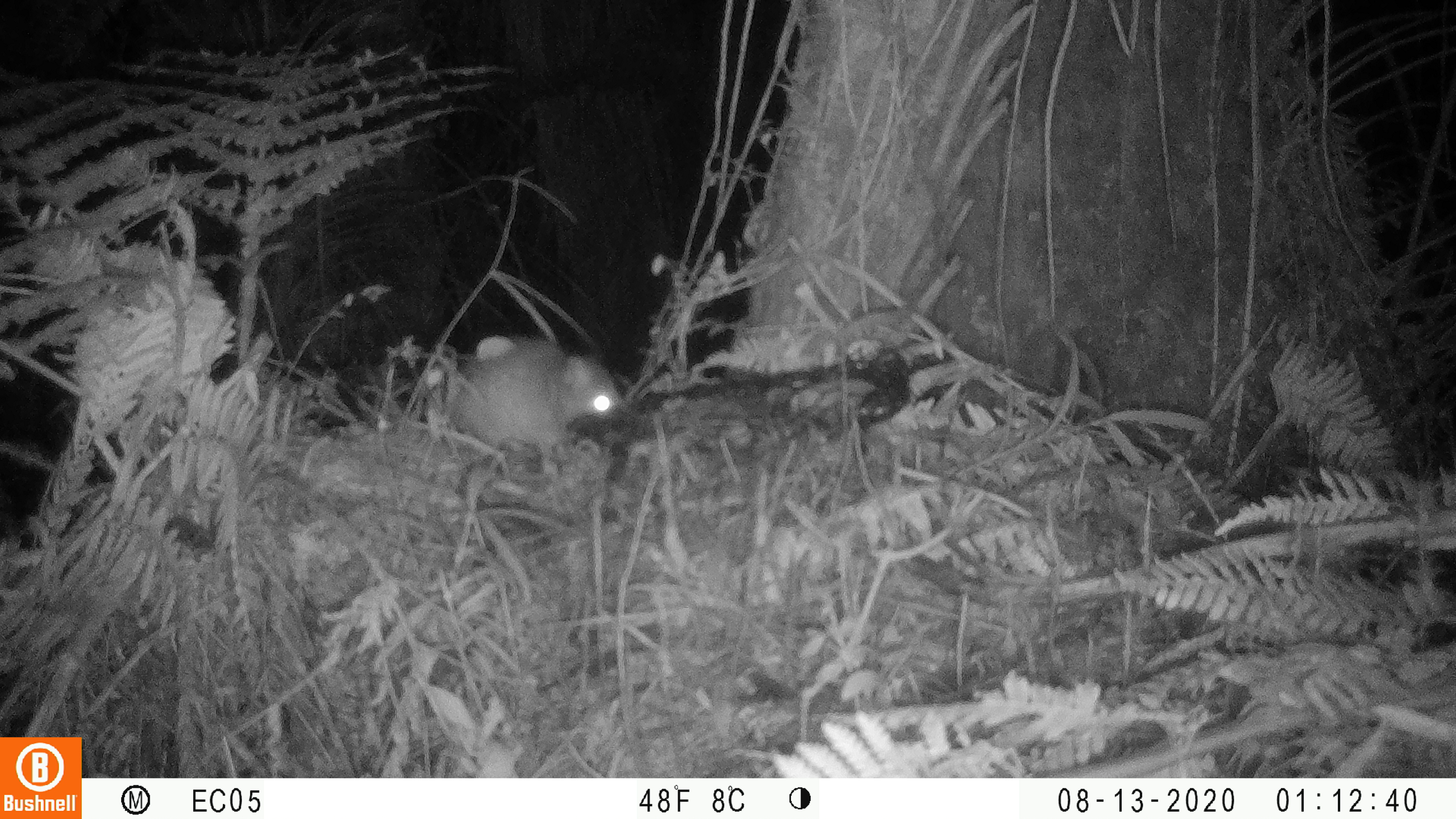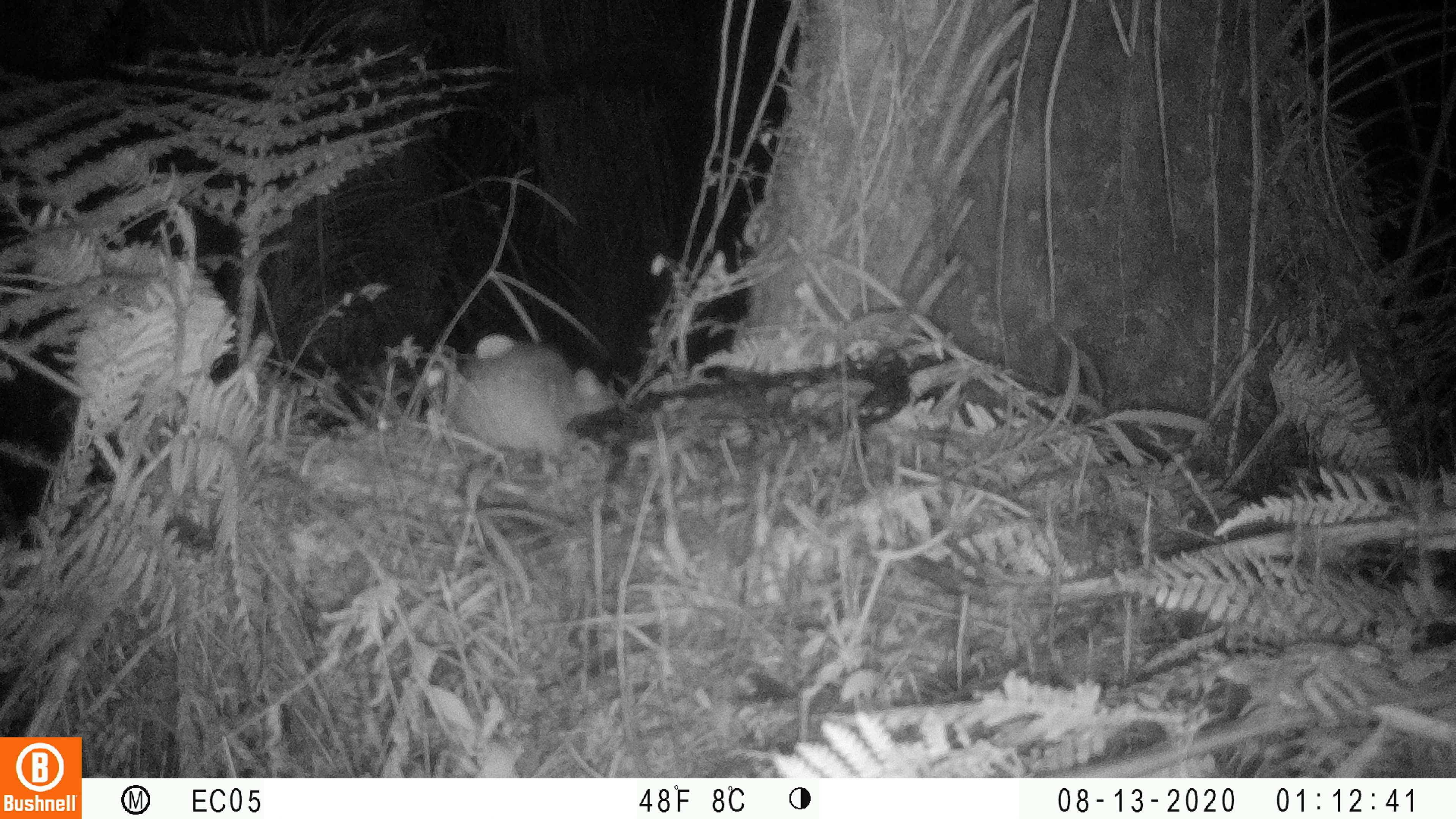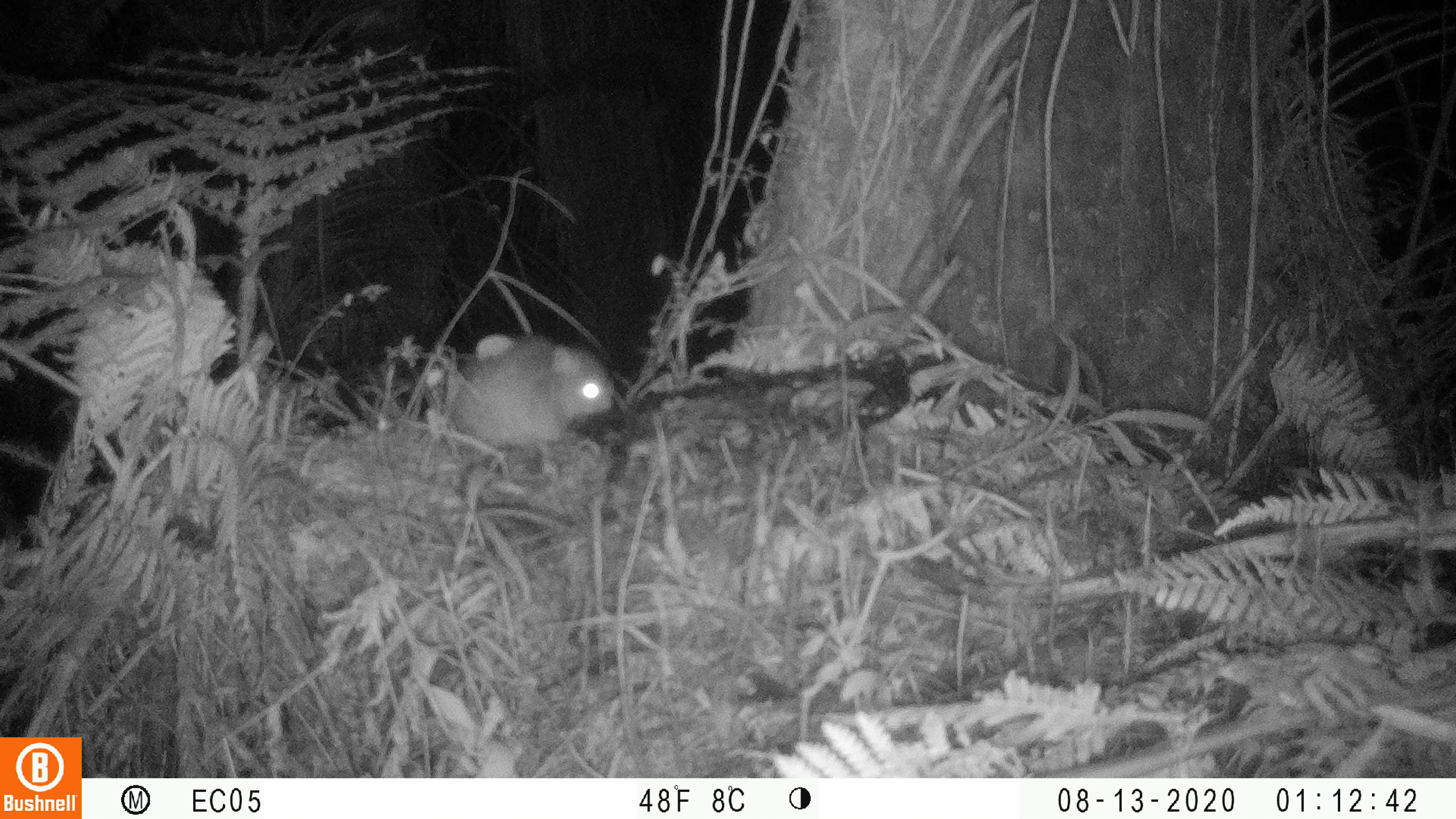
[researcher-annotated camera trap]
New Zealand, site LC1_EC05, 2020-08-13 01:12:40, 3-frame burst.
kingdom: Animalia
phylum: Chordata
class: Mammalia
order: Rodentia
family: Muridae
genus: Rattus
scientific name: Rattus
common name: rat